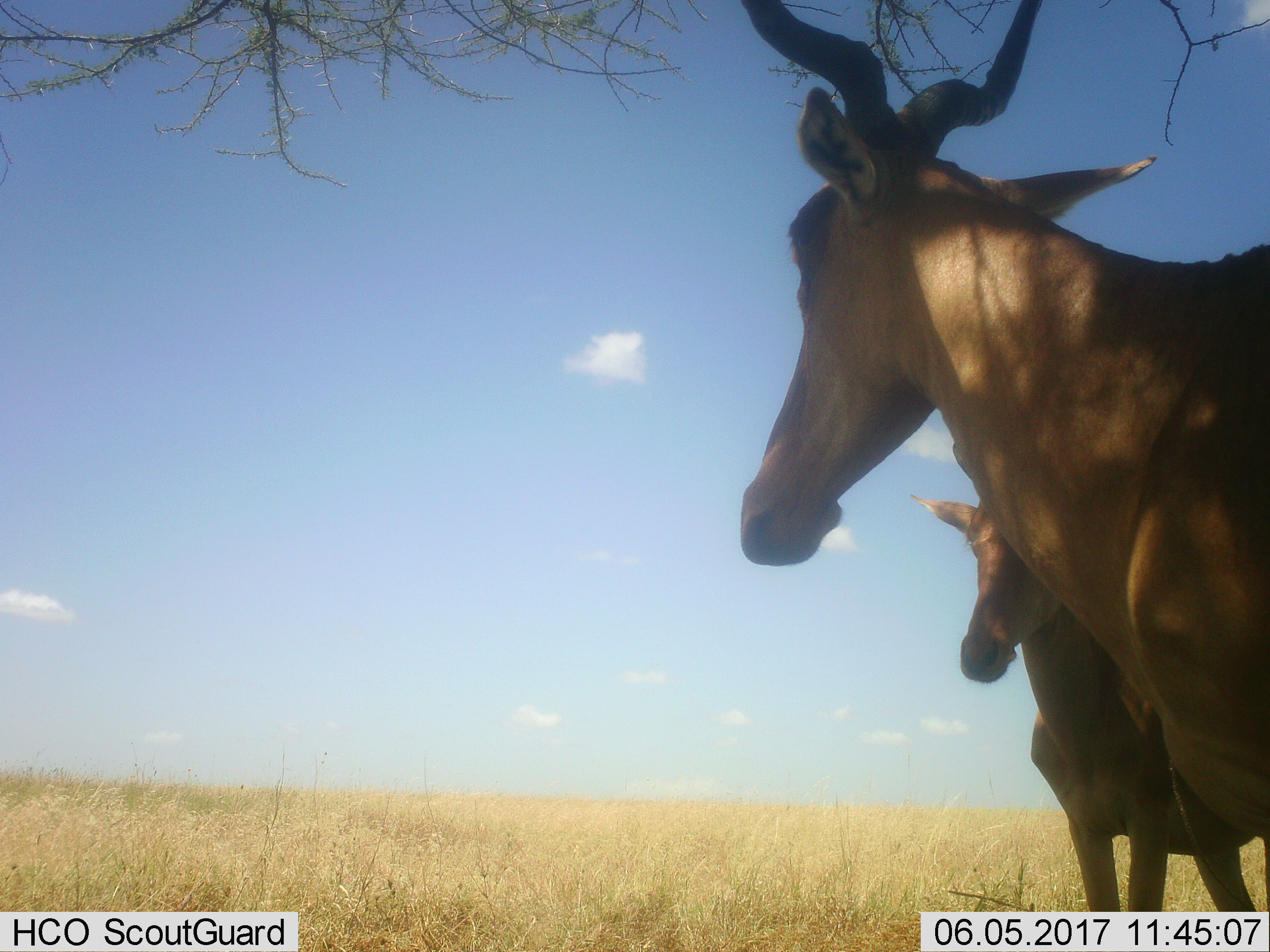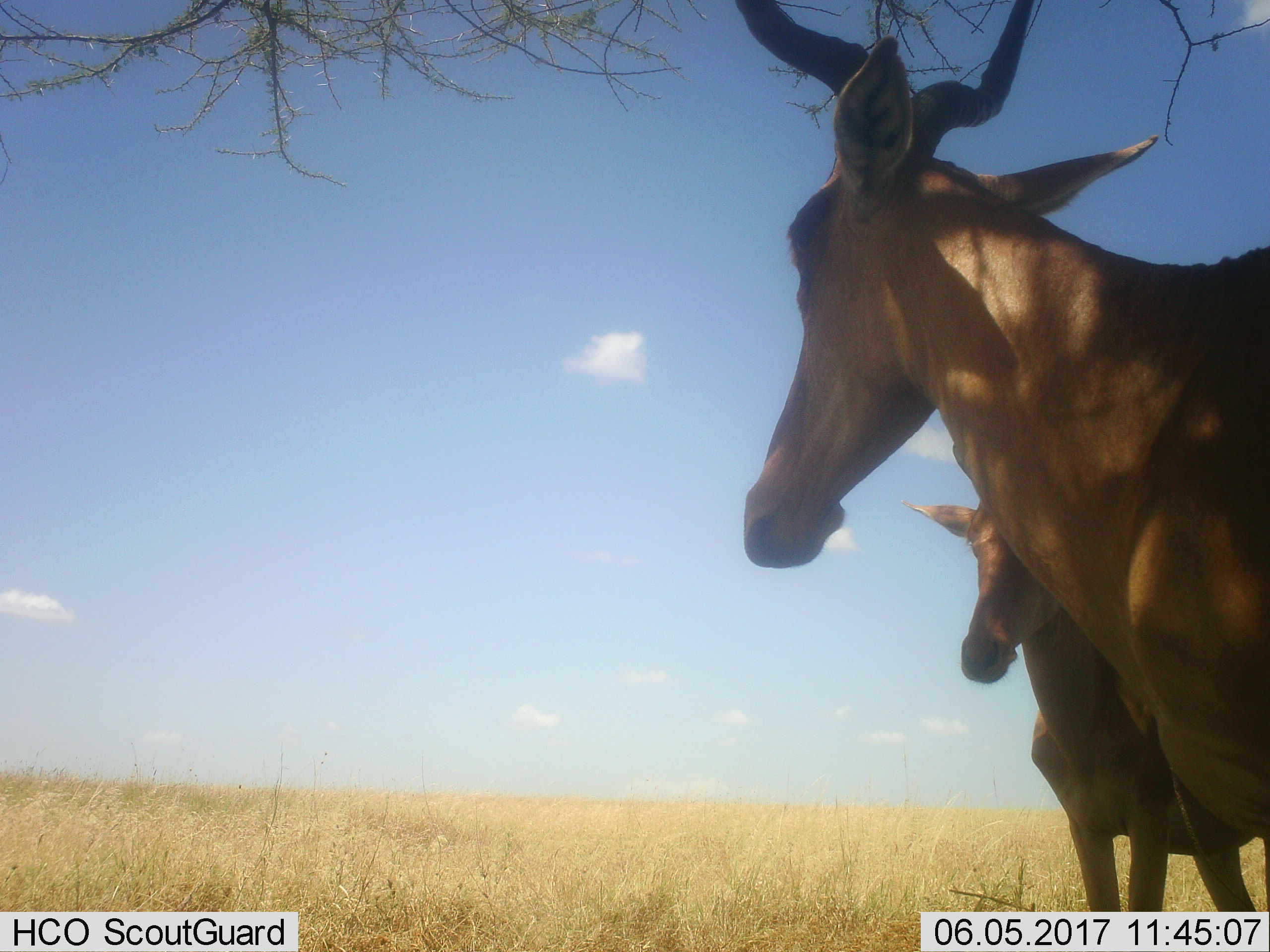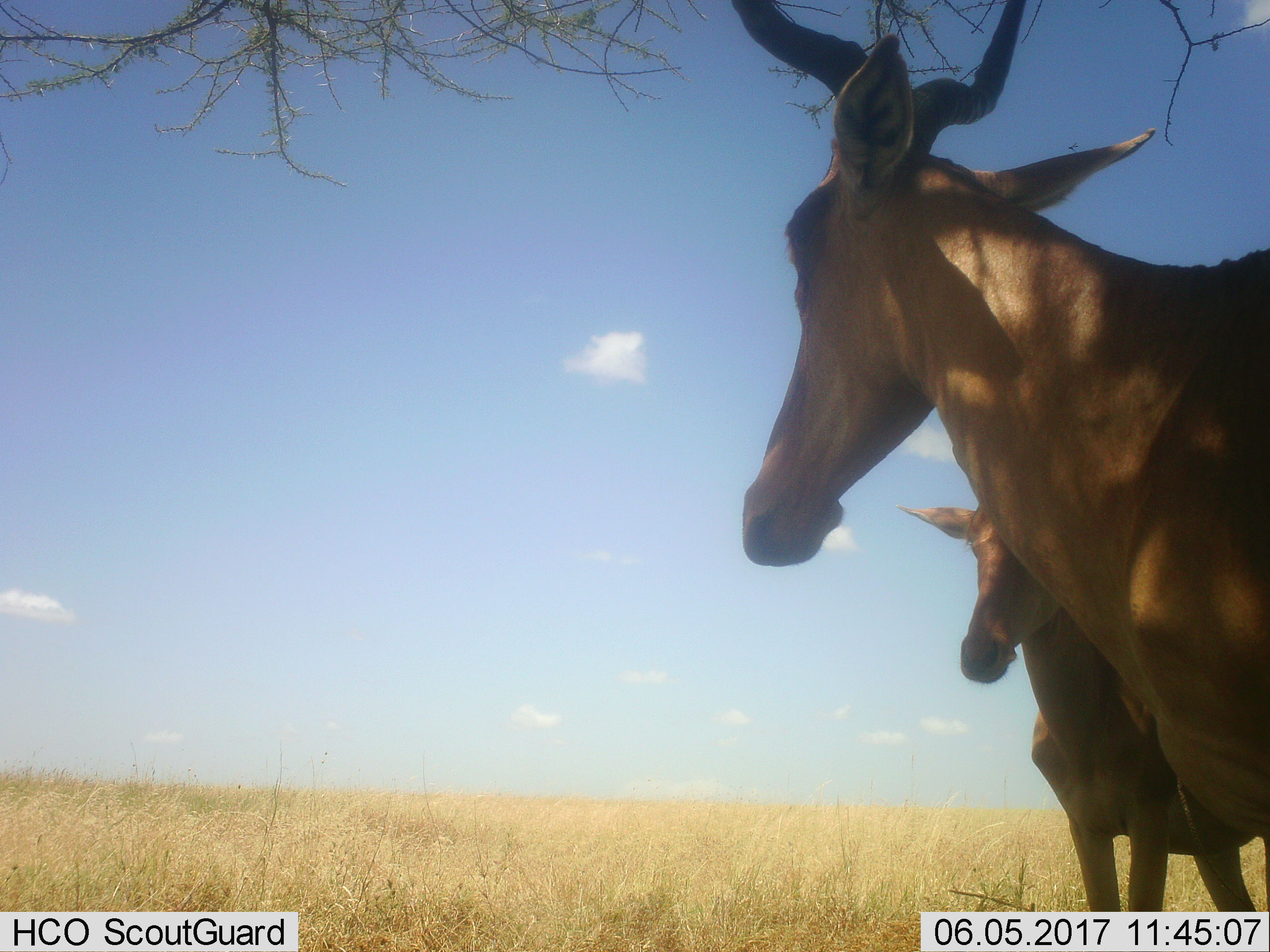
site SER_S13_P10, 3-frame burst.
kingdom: Animalia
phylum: Chordata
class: Mammalia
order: Artiodactyla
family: Bovidae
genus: Alcelaphus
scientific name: Alcelaphus buselaphus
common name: hartebeest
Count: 2.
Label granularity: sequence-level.